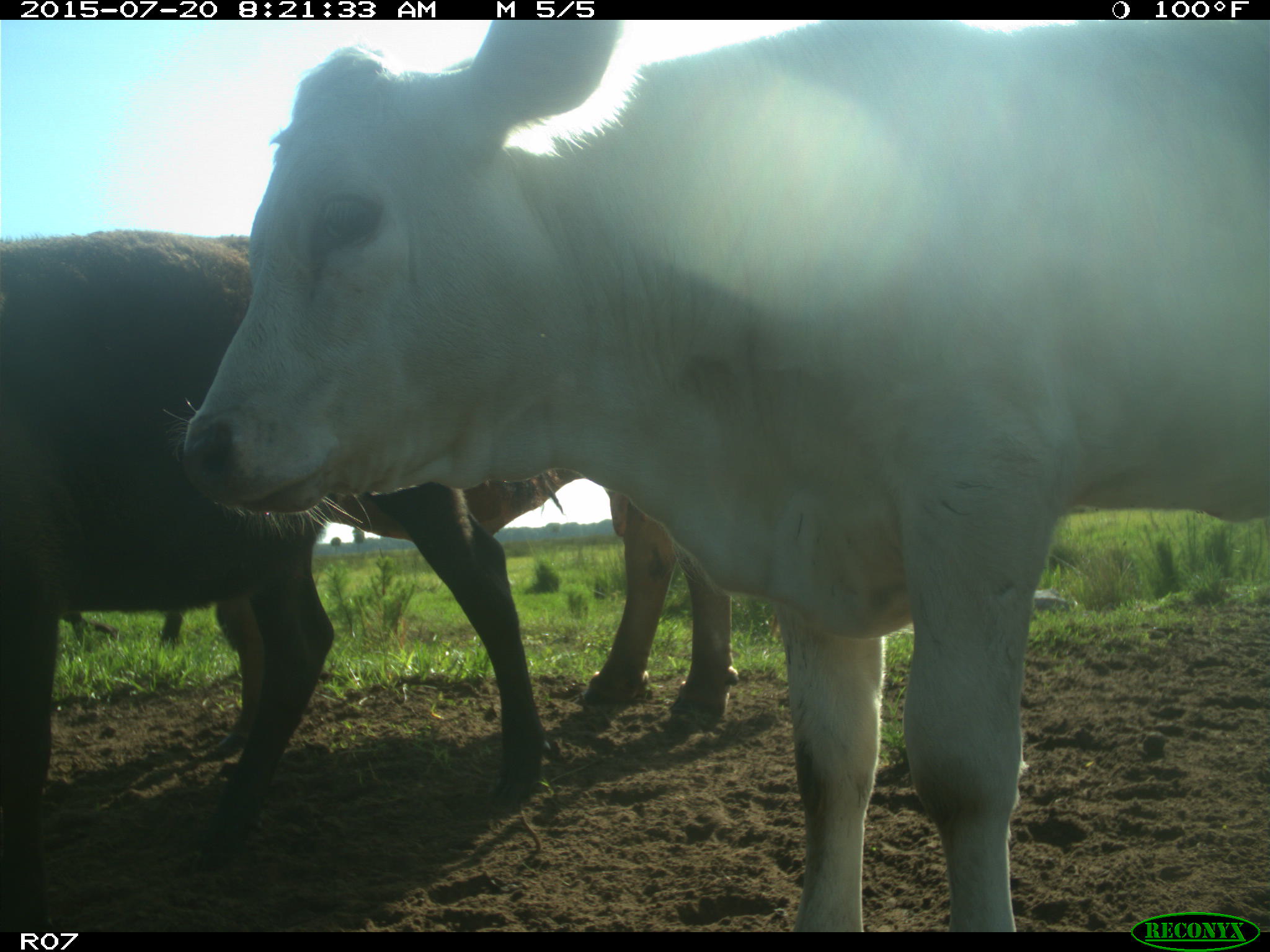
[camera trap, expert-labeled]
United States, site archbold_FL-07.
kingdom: Animalia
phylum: Chordata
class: Mammalia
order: Artiodactyla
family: Bovidae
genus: Bos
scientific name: Bos taurus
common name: domestic cow